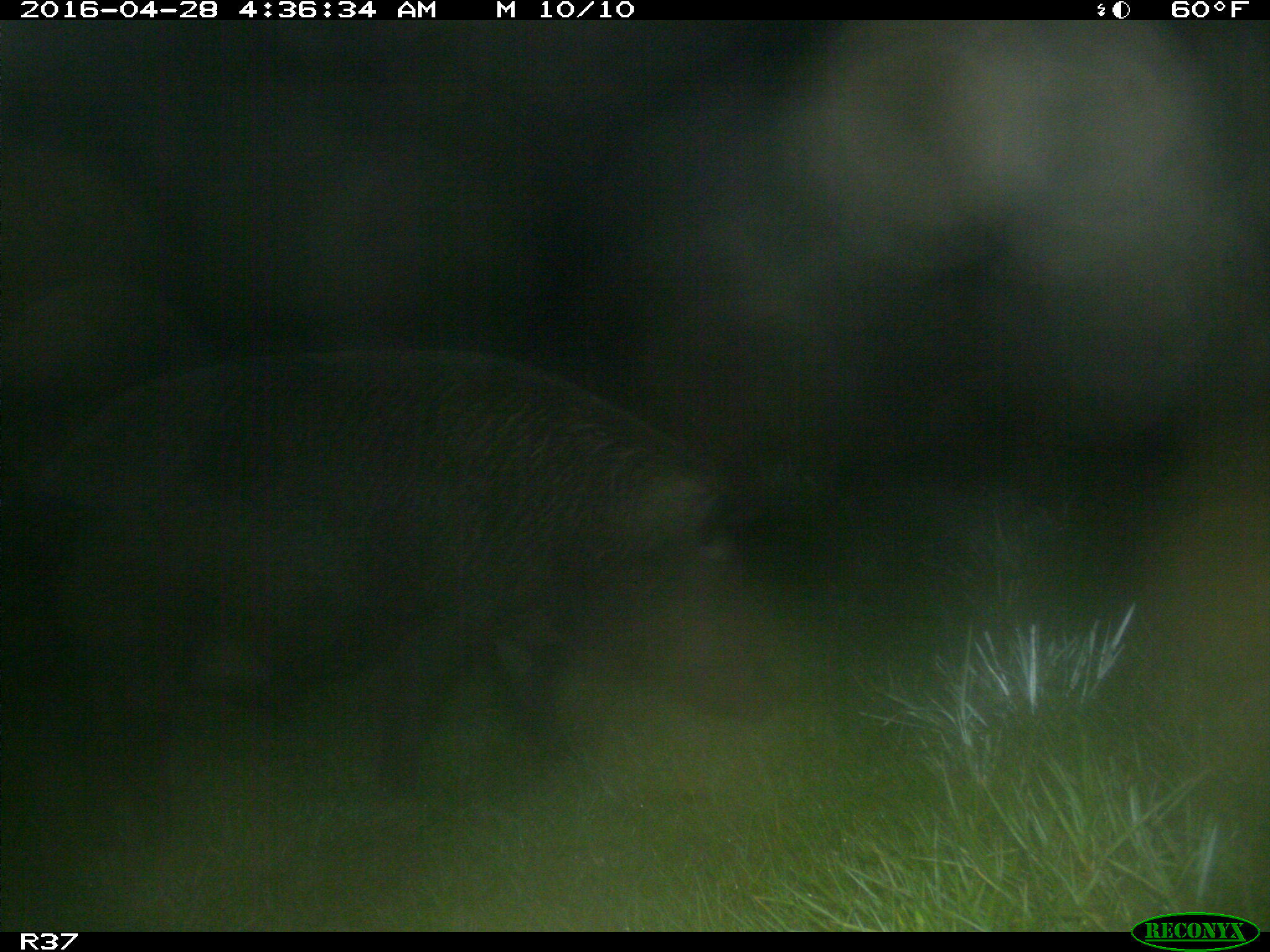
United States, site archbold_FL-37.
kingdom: Animalia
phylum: Chordata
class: Mammalia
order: Artiodactyla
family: Suidae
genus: Sus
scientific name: Sus scrofa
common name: wild boar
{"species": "Sus scrofa (wild boar)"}